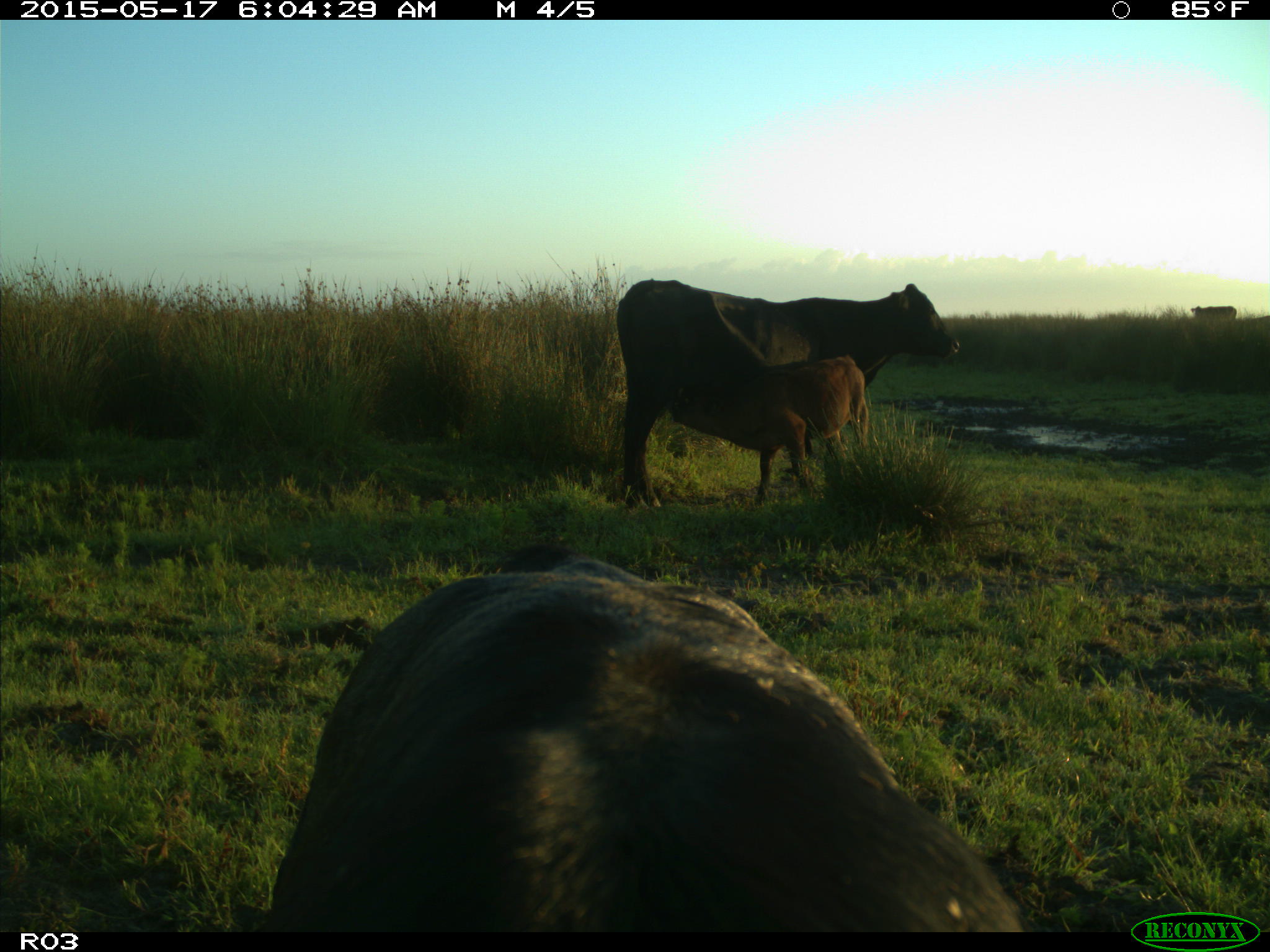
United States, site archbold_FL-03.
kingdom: Animalia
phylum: Chordata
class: Mammalia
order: Artiodactyla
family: Bovidae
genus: Bos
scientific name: Bos taurus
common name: domestic cow